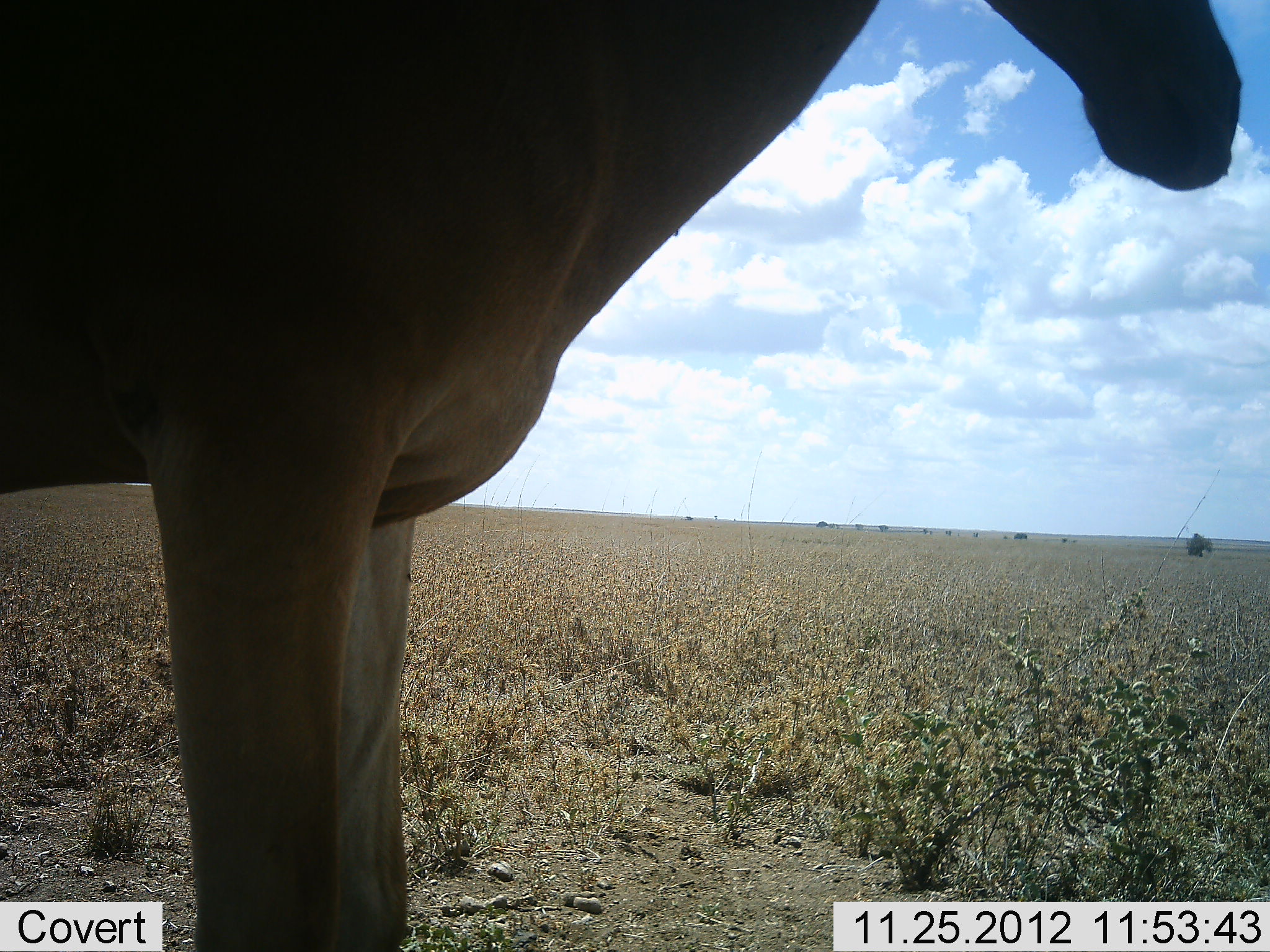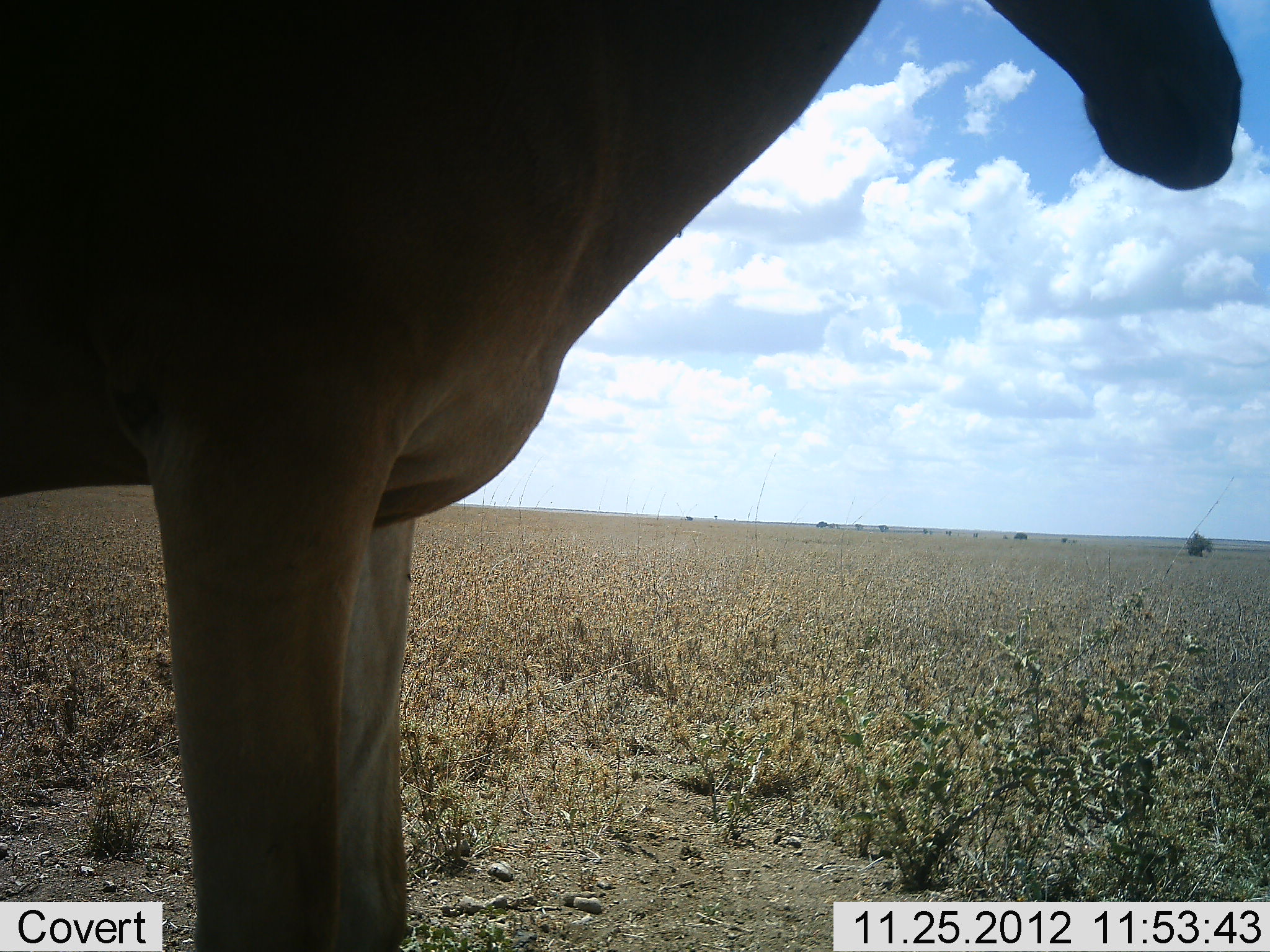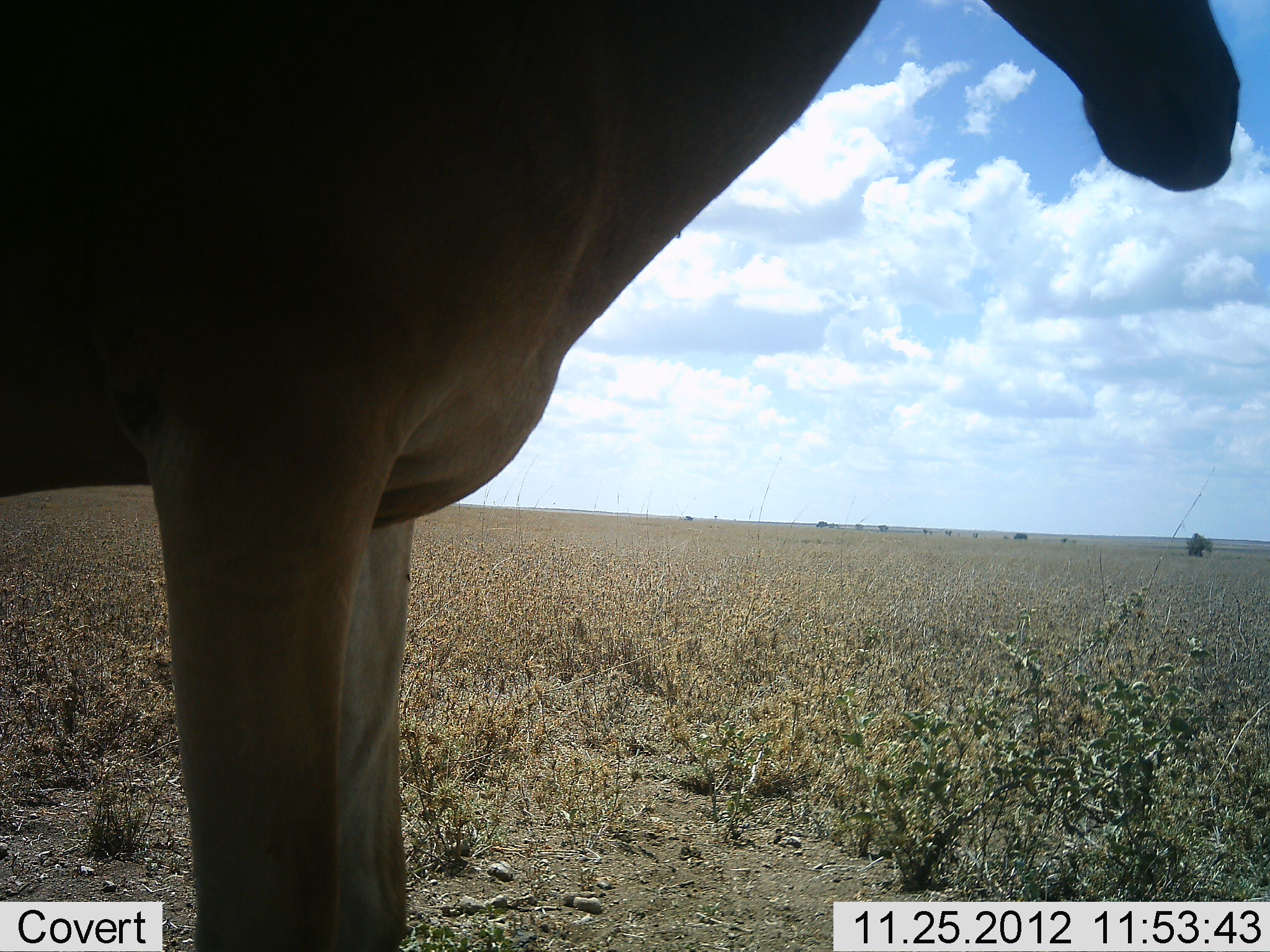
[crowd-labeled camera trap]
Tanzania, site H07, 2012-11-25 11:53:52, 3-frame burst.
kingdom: Animalia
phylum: Chordata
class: Mammalia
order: Artiodactyla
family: Bovidae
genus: Alcelaphus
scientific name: Alcelaphus buselaphus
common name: hartebeest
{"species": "hartebeest (Alcelaphus buselaphus)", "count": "1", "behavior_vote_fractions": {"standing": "100%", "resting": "0%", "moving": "0%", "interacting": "0%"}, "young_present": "0%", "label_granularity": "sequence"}